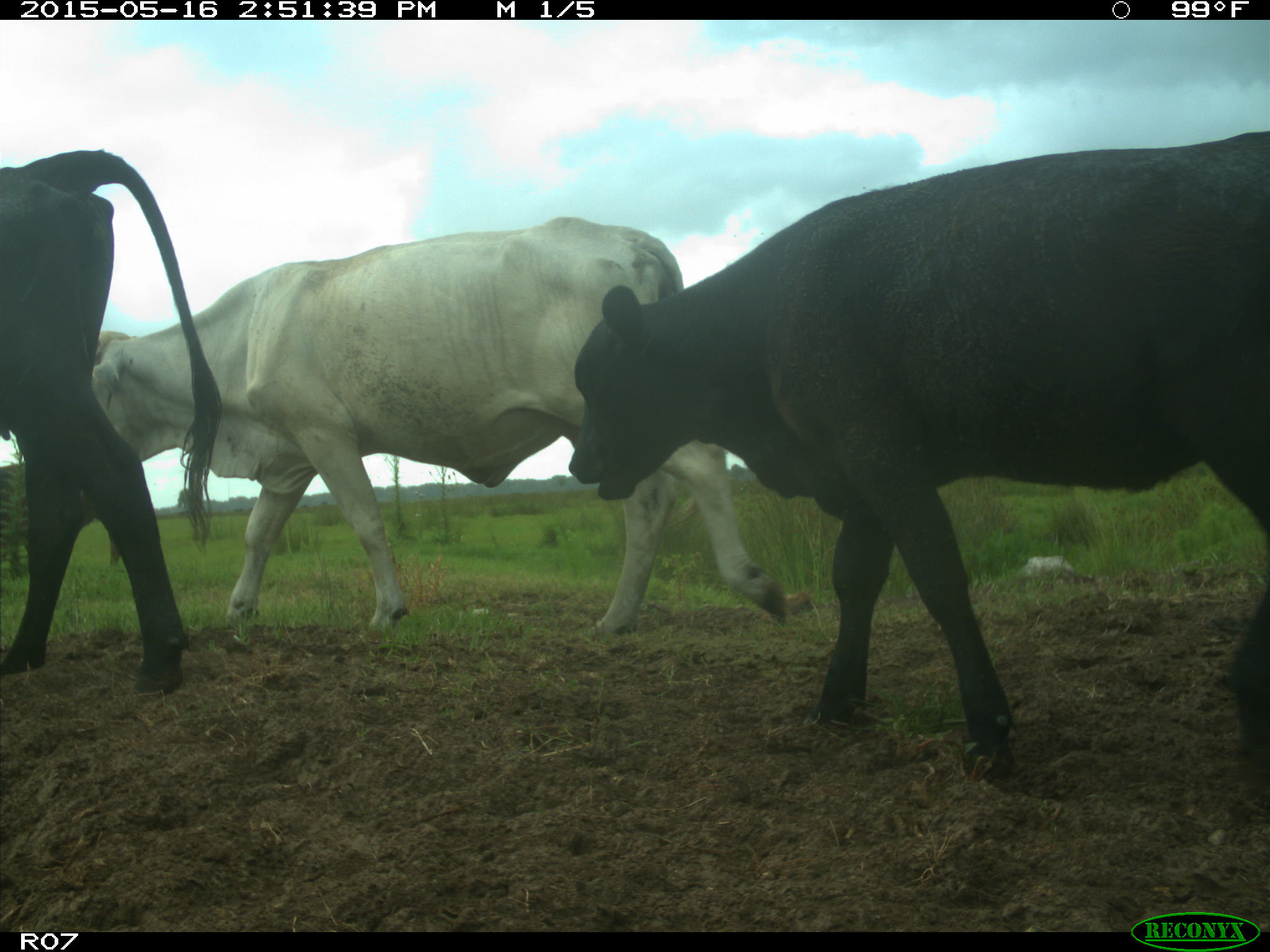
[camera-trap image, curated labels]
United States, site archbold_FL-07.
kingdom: Animalia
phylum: Chordata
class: Mammalia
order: Artiodactyla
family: Bovidae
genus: Bos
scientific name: Bos taurus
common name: domestic cow